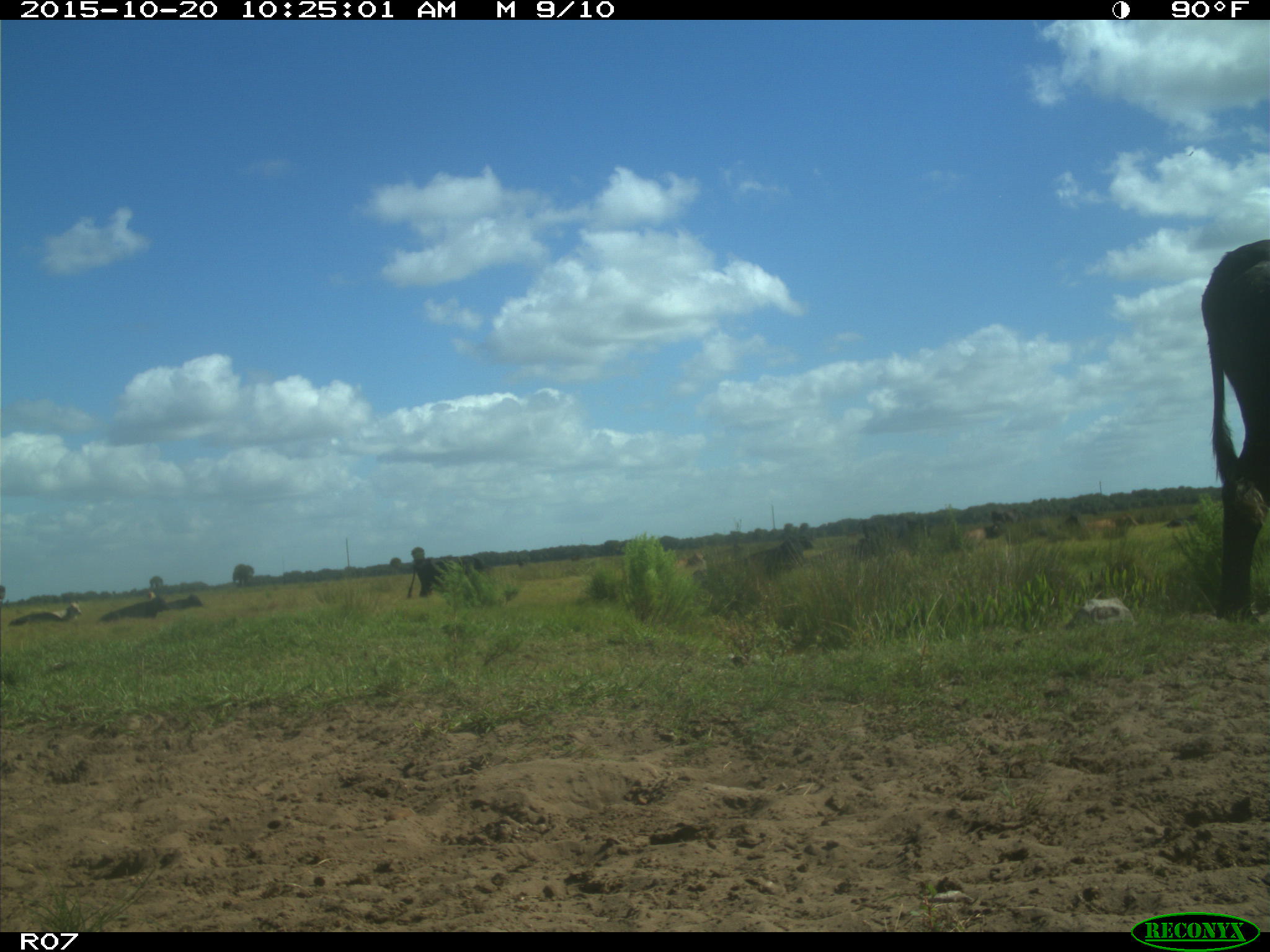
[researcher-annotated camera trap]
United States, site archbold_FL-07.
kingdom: Animalia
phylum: Chordata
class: Mammalia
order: Artiodactyla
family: Bovidae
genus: Bos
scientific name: Bos taurus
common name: domestic cow